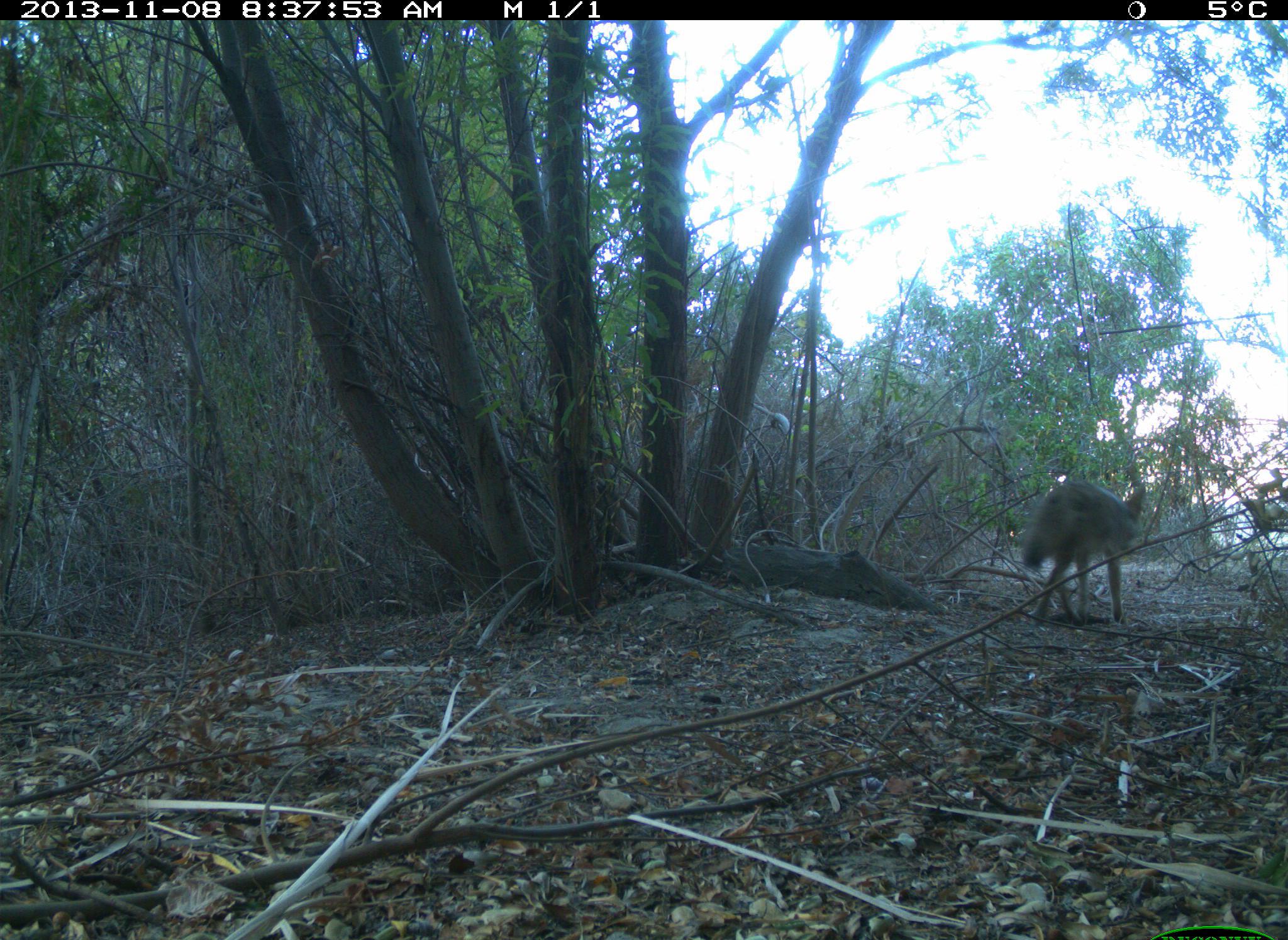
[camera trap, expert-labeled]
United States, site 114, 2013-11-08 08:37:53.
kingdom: Animalia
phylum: Chordata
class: Mammalia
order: Carnivora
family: Canidae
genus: Canis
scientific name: Canis latrans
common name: coyote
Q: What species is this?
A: Coyote (Canis latrans).